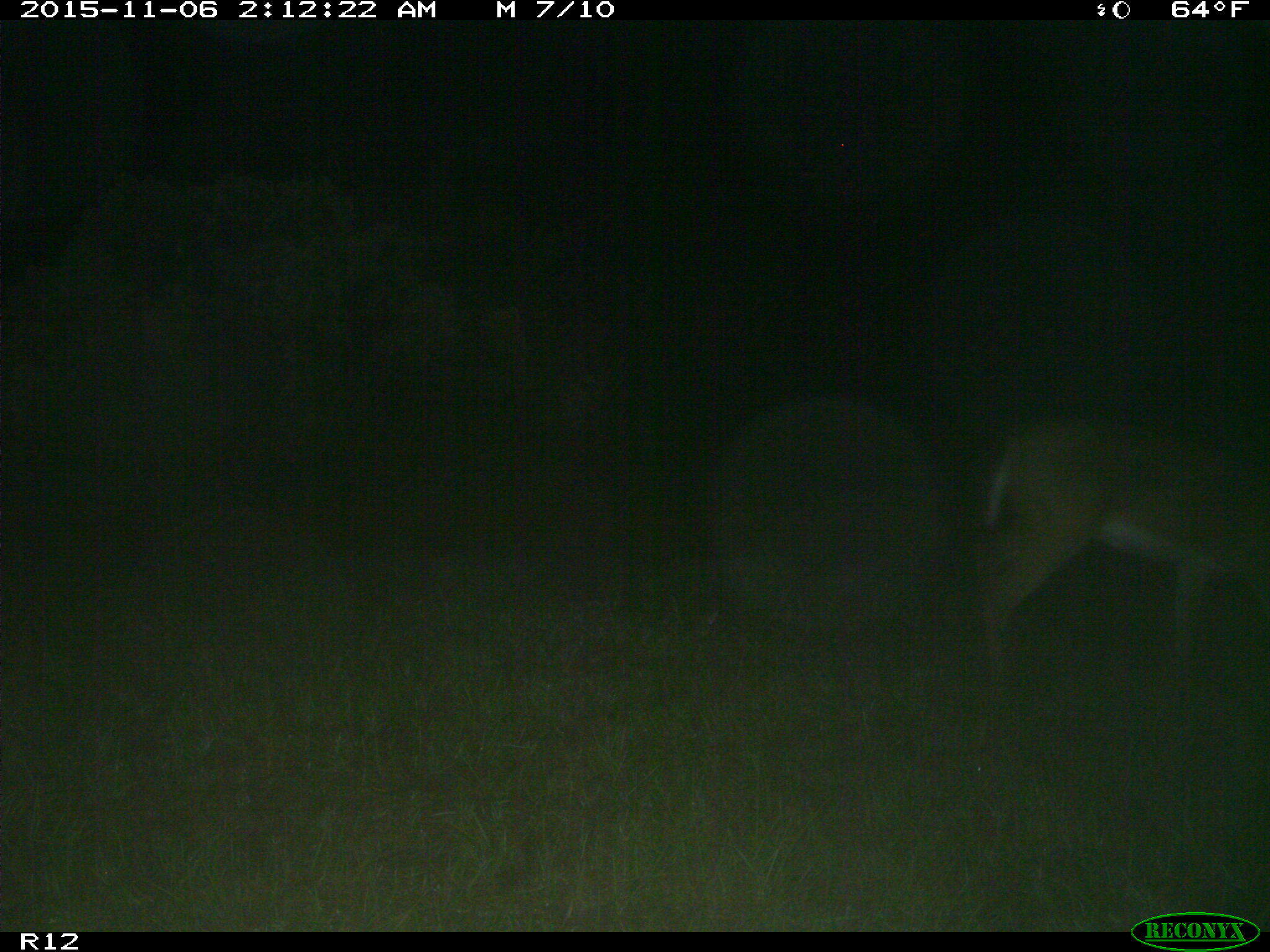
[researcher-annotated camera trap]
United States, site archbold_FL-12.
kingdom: Animalia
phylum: Chordata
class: Mammalia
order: Artiodactyla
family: Cervidae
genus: Odocoileus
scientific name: Odocoileus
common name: deer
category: unidentified deer